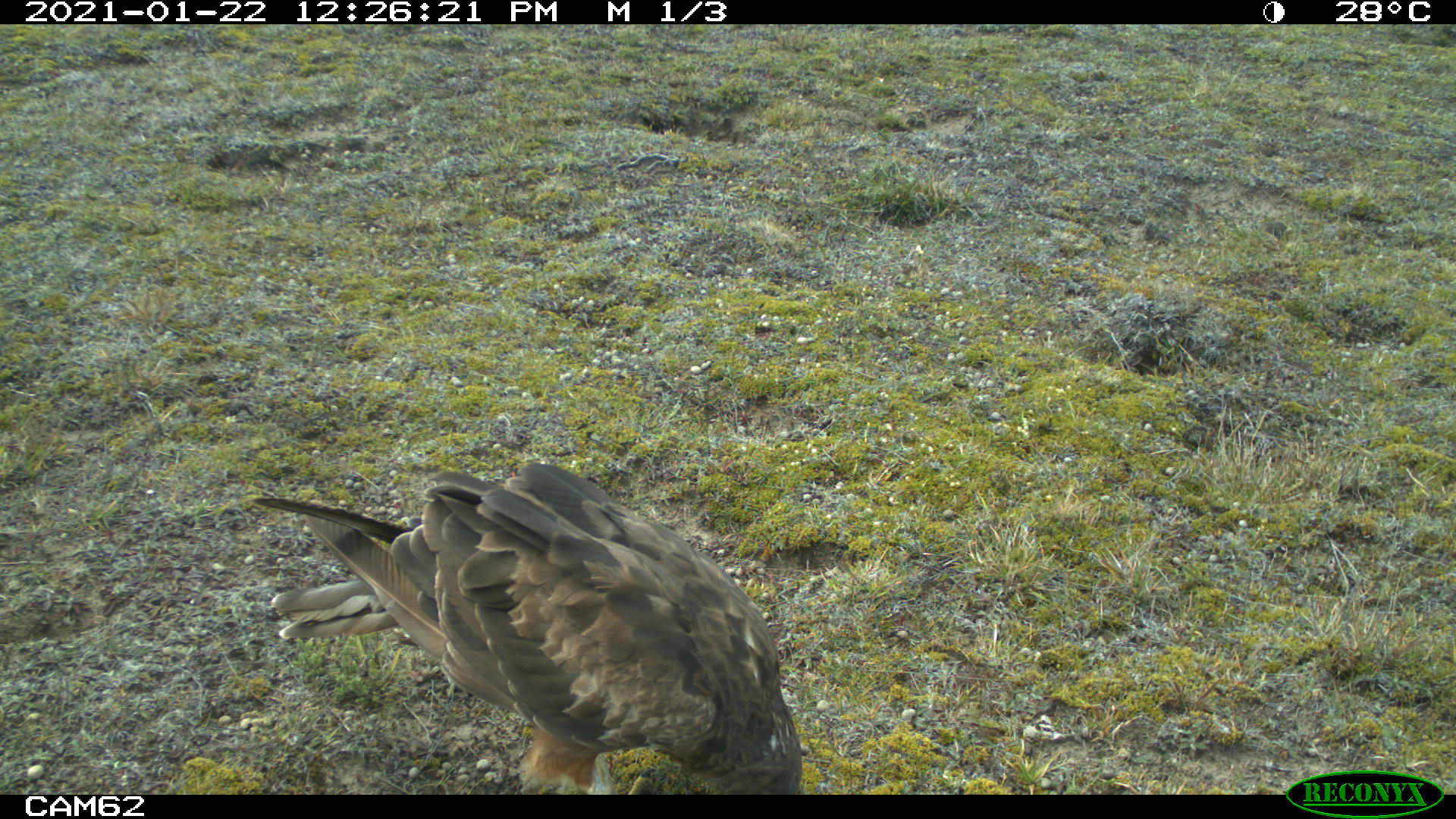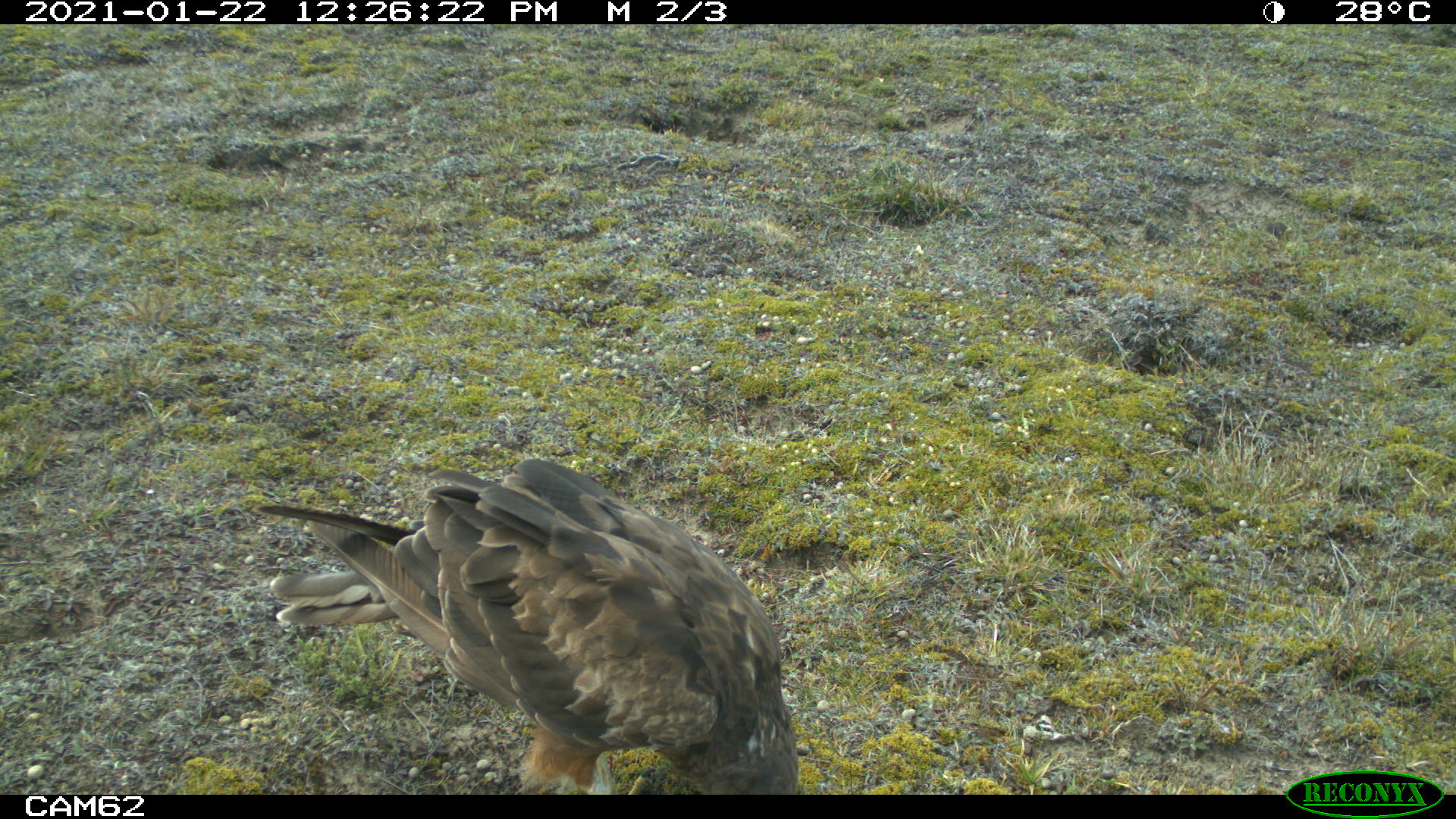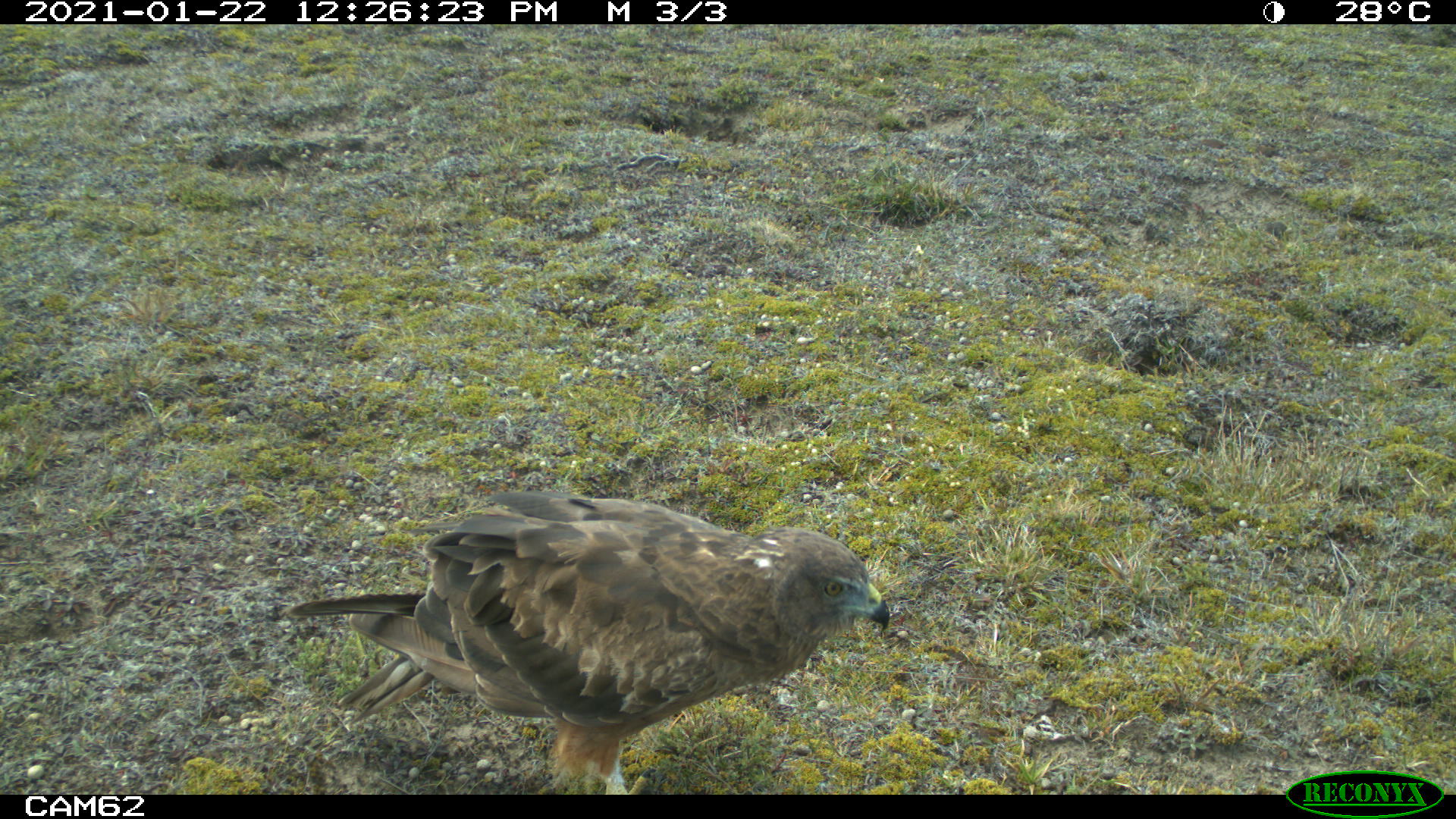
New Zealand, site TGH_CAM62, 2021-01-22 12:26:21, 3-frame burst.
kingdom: Animalia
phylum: Chordata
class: Aves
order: Accipitriformes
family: Accipitridae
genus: Circus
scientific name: Circus approximans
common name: swamp harrier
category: harrier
Harrier (swamp harrier) (Circus approximans).